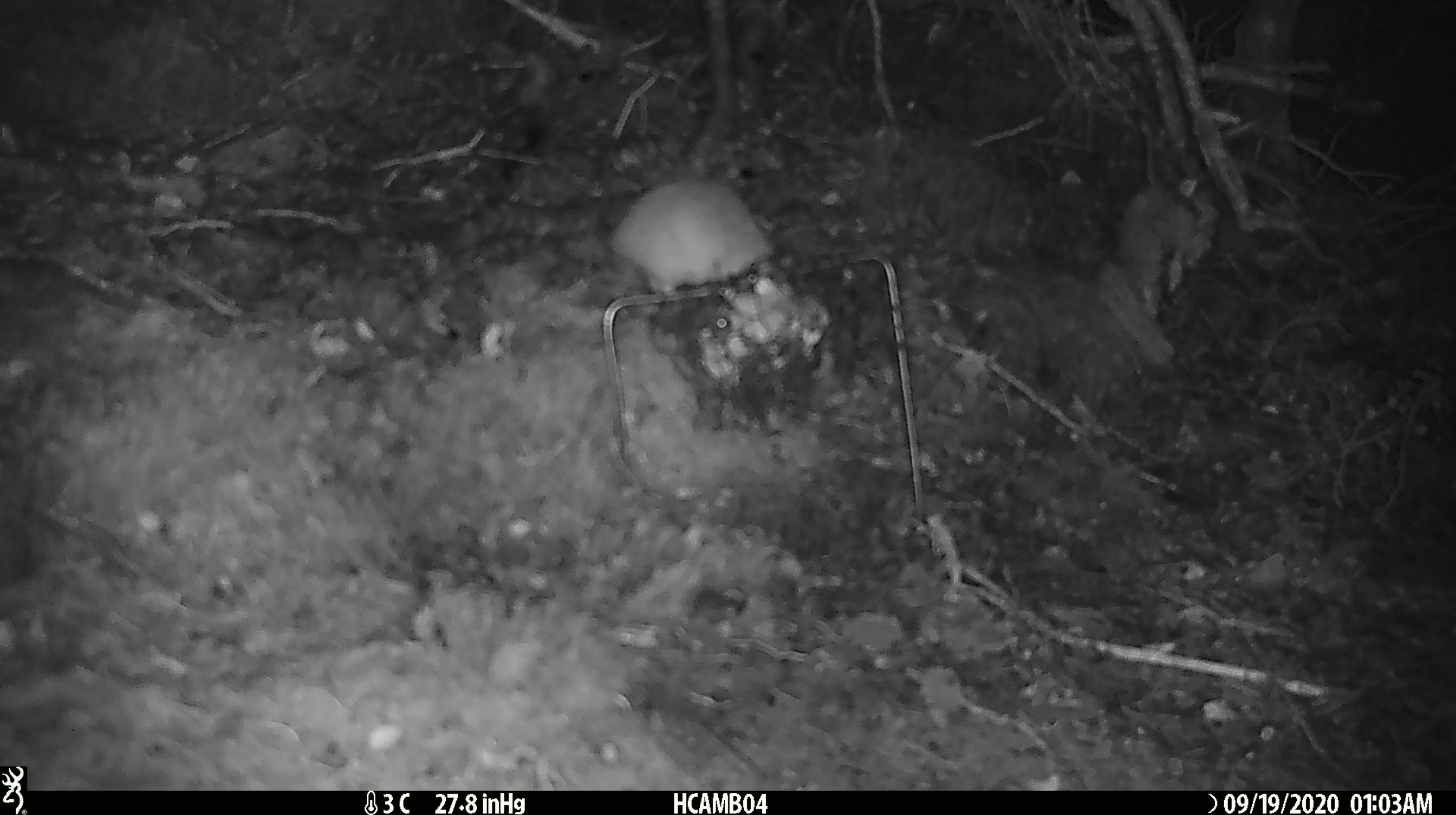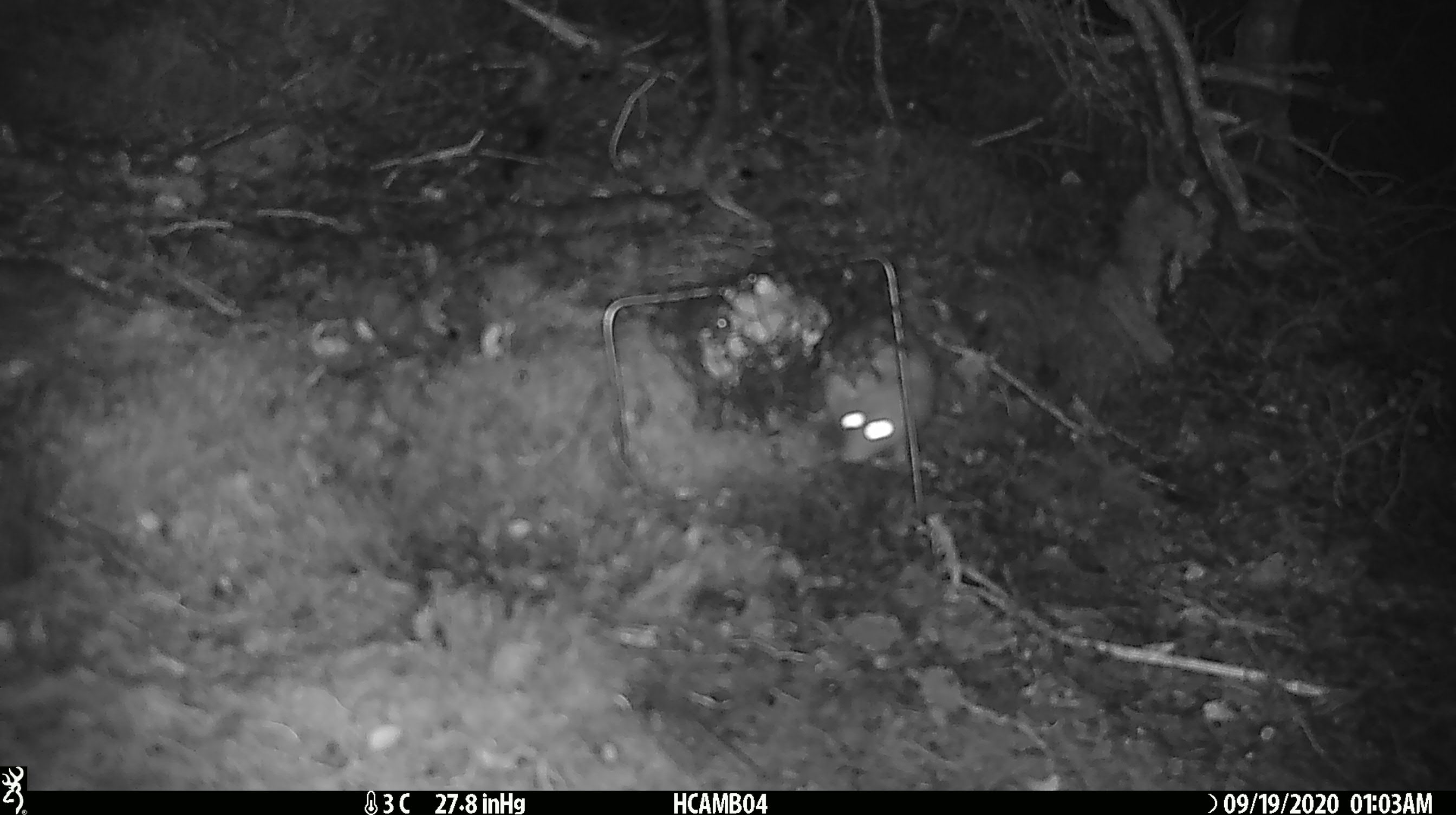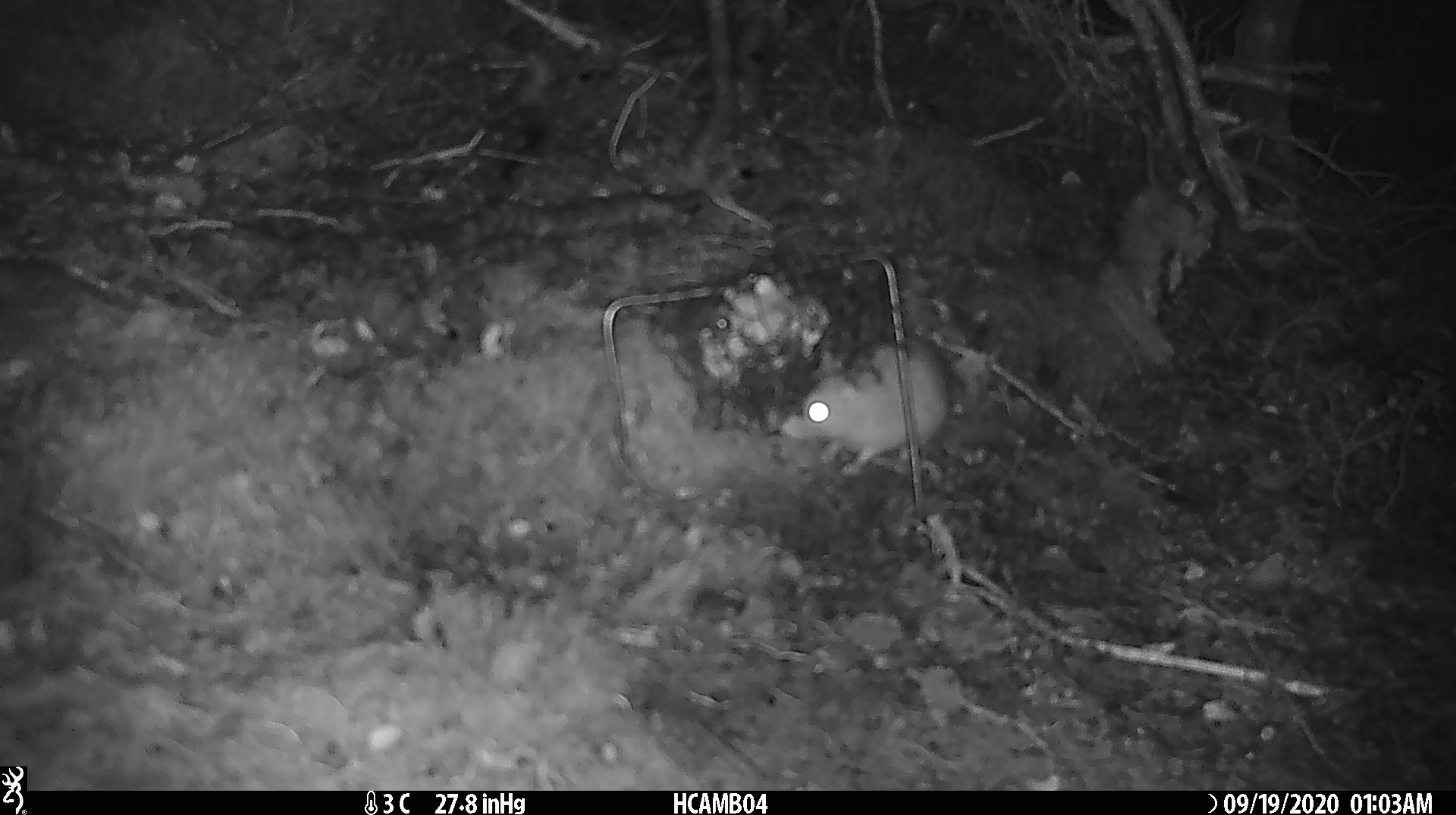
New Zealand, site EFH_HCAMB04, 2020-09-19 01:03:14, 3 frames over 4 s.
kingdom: Animalia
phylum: Chordata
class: Mammalia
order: Rodentia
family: Muridae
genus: Rattus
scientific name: Rattus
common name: rat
Rat (Rattus).